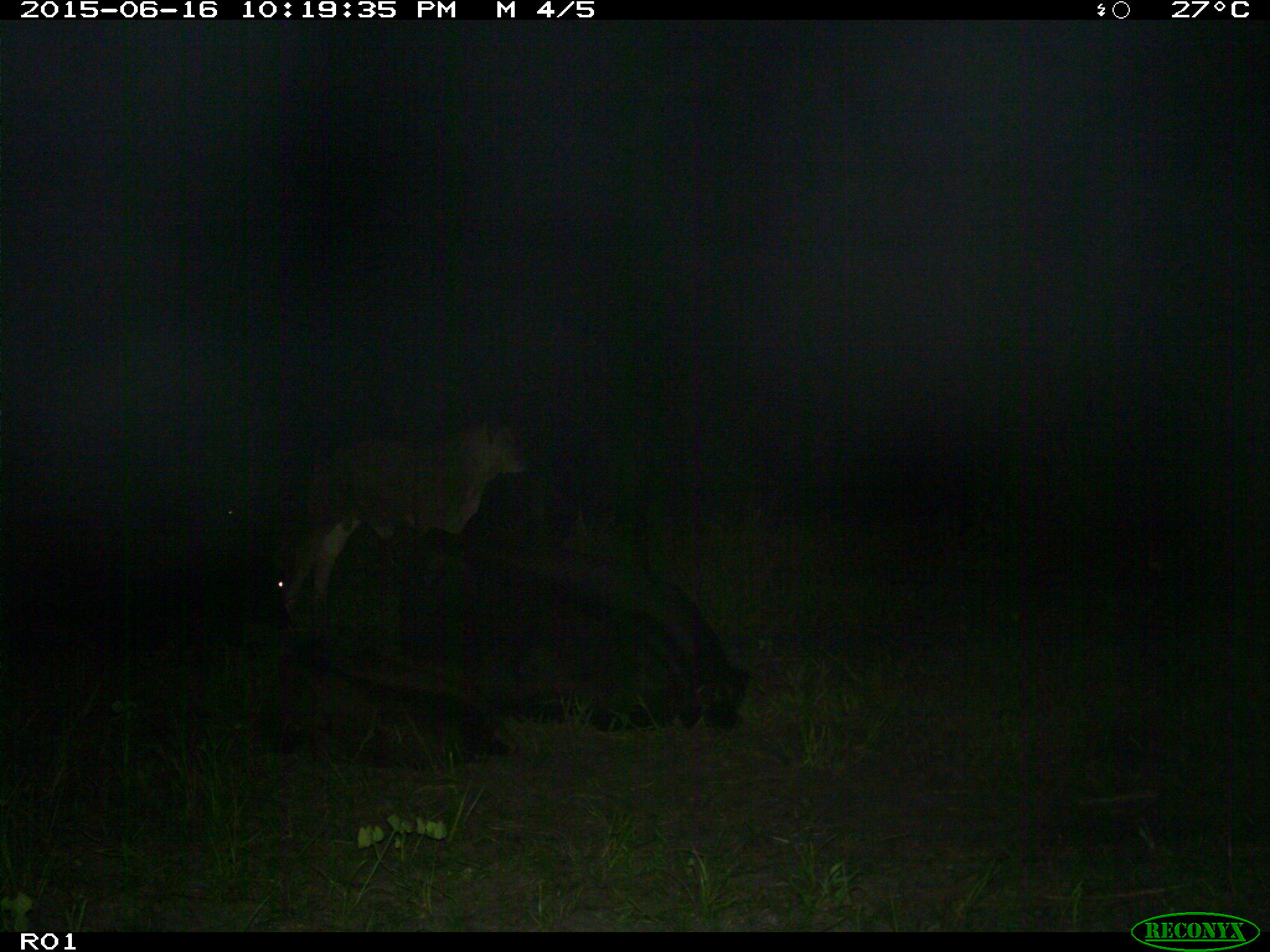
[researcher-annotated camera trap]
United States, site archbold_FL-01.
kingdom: Animalia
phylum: Chordata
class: Mammalia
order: Artiodactyla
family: Bovidae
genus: Bos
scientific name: Bos taurus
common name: domestic cow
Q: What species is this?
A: Bos taurus (domestic cow).